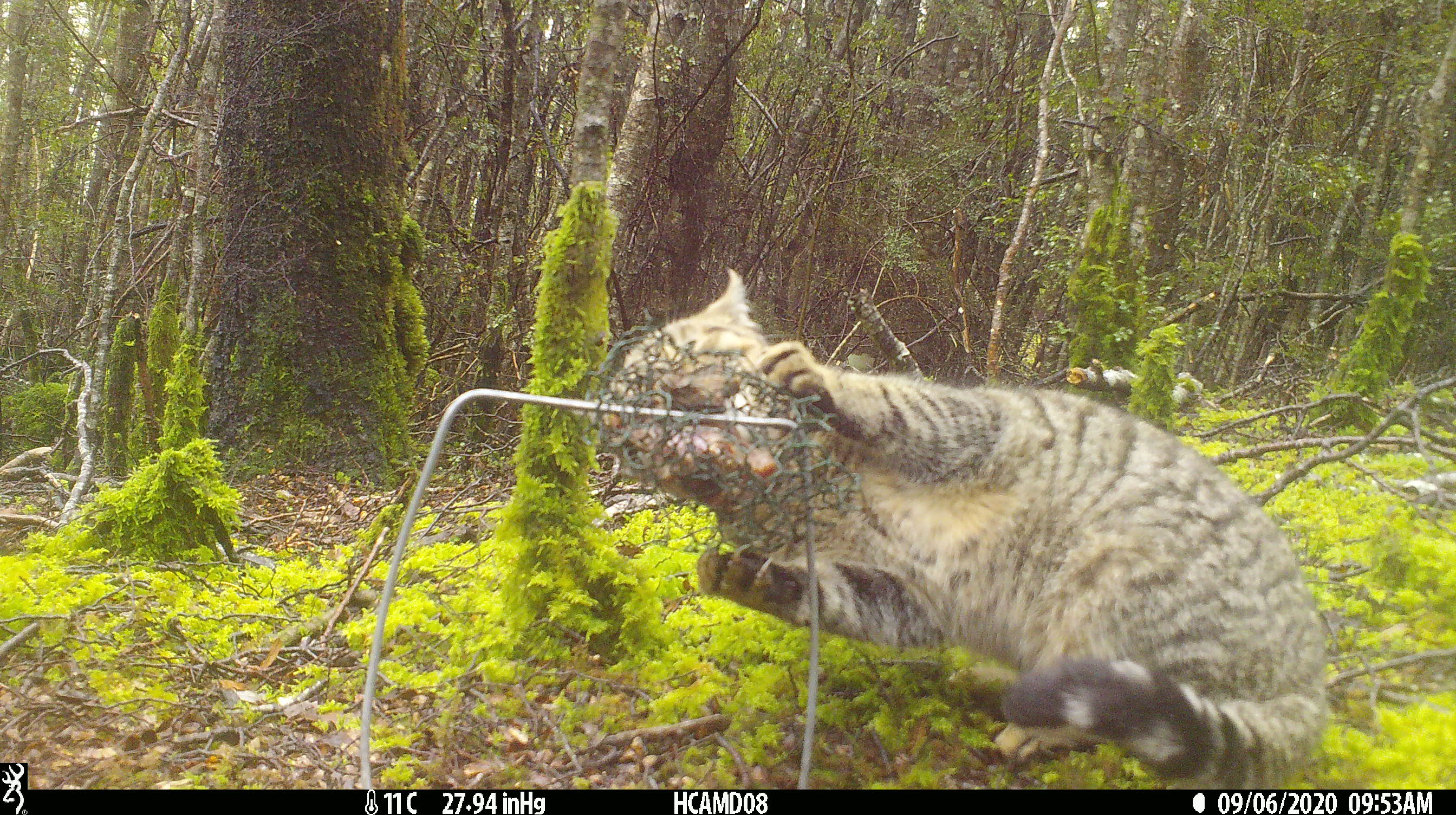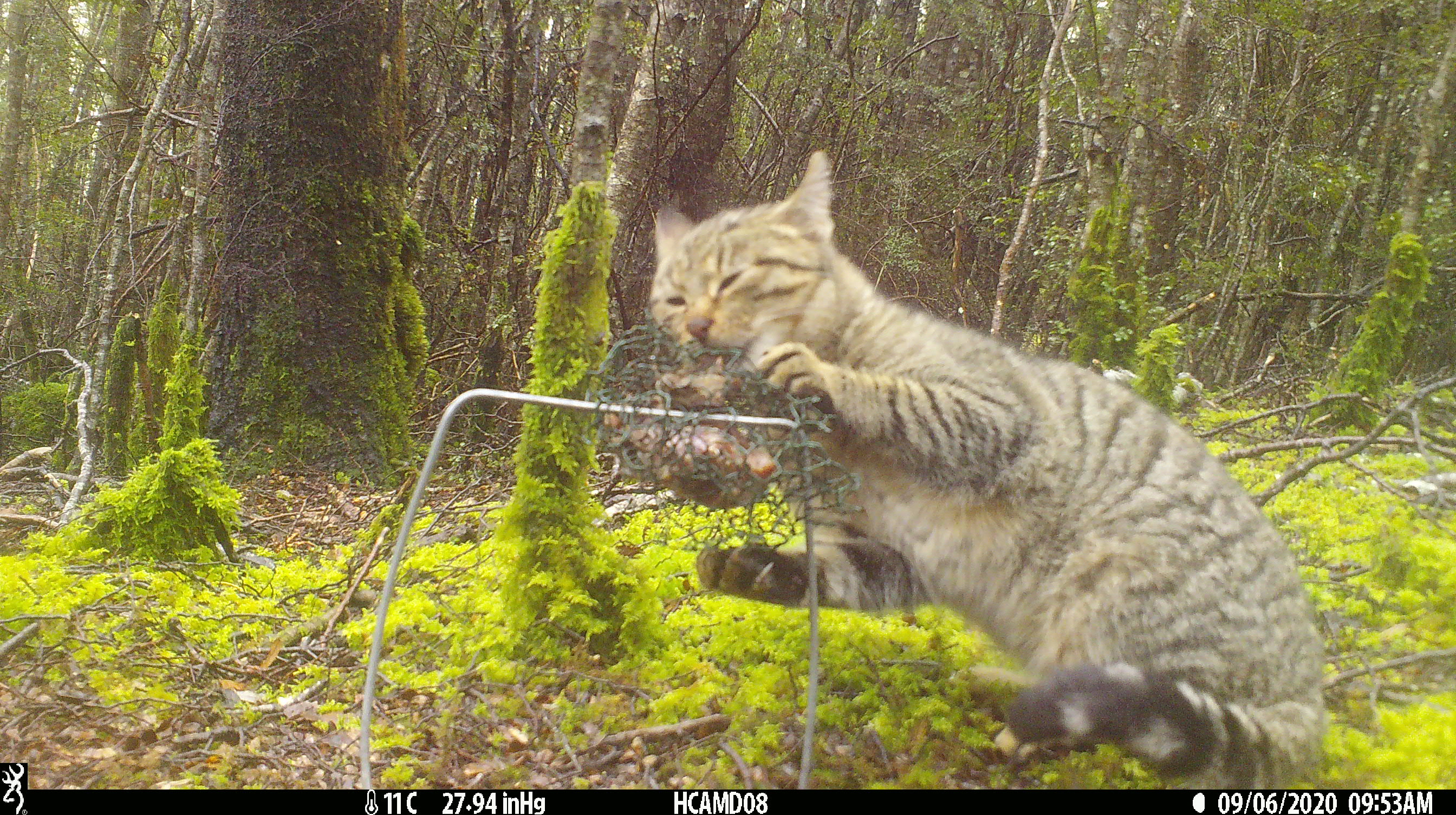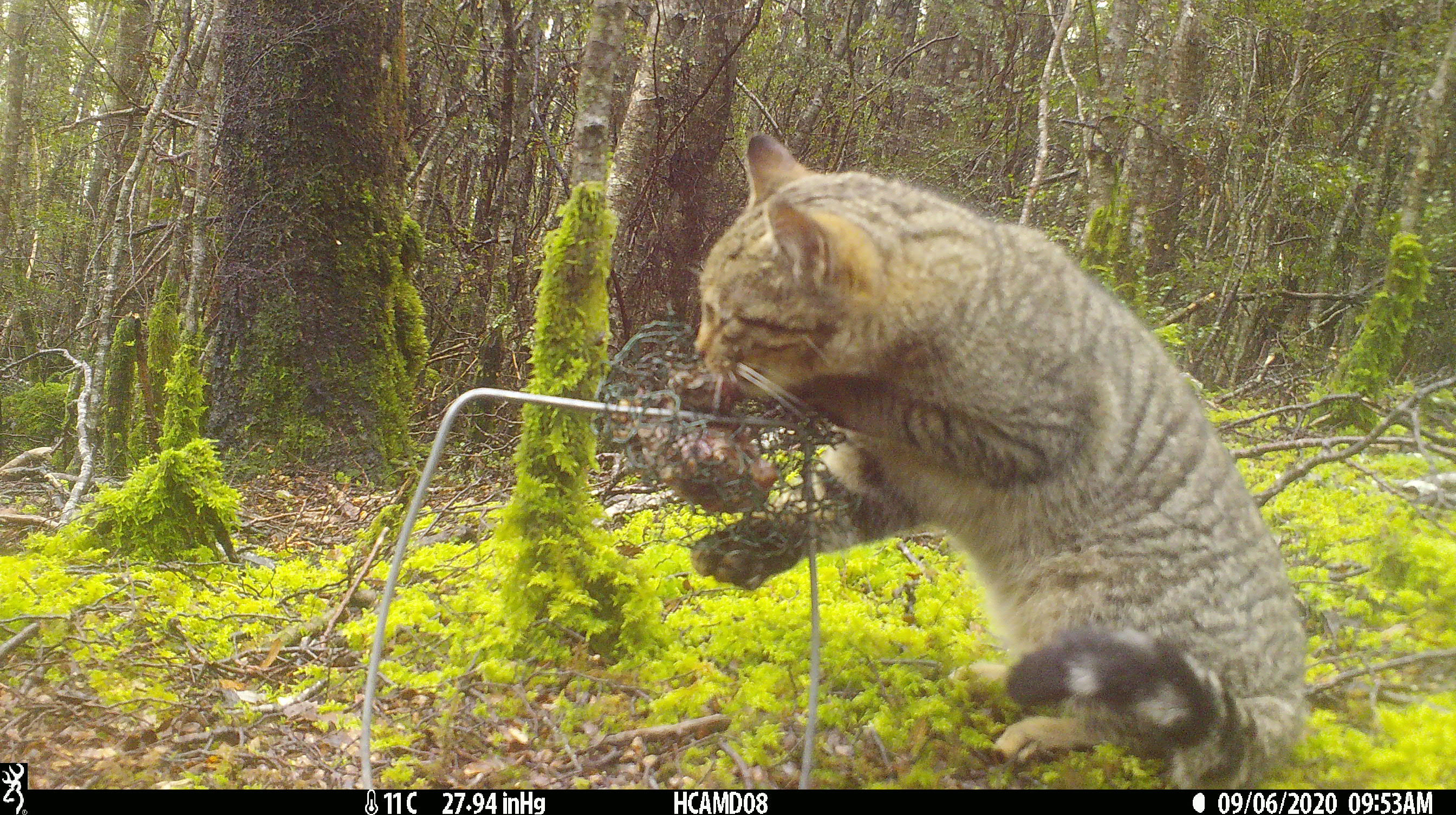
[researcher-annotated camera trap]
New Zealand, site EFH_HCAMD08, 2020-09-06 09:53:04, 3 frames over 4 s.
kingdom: Animalia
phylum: Chordata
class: Mammalia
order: Carnivora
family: Felidae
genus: Felis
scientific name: Felis catus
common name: domestic cat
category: cat